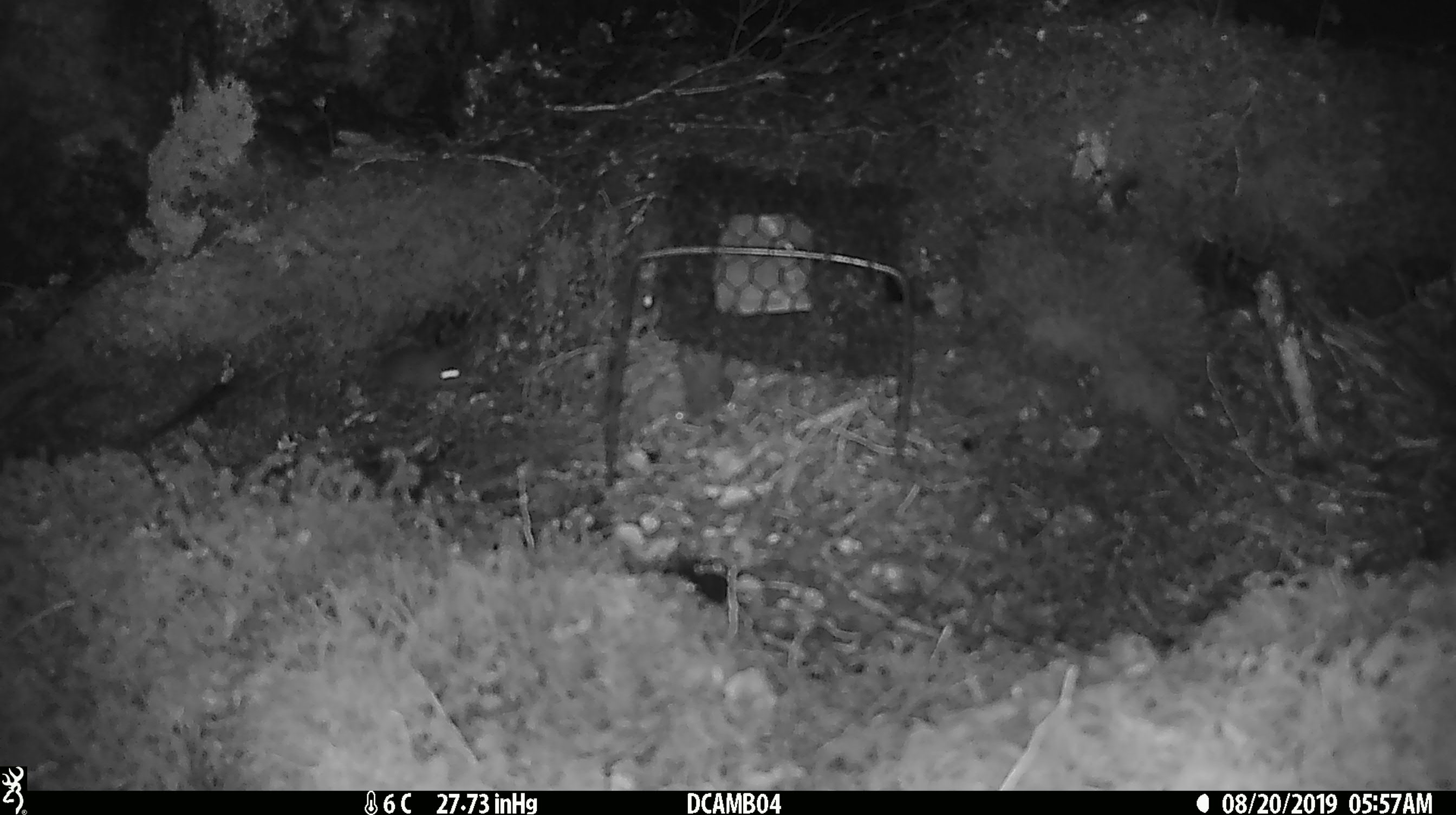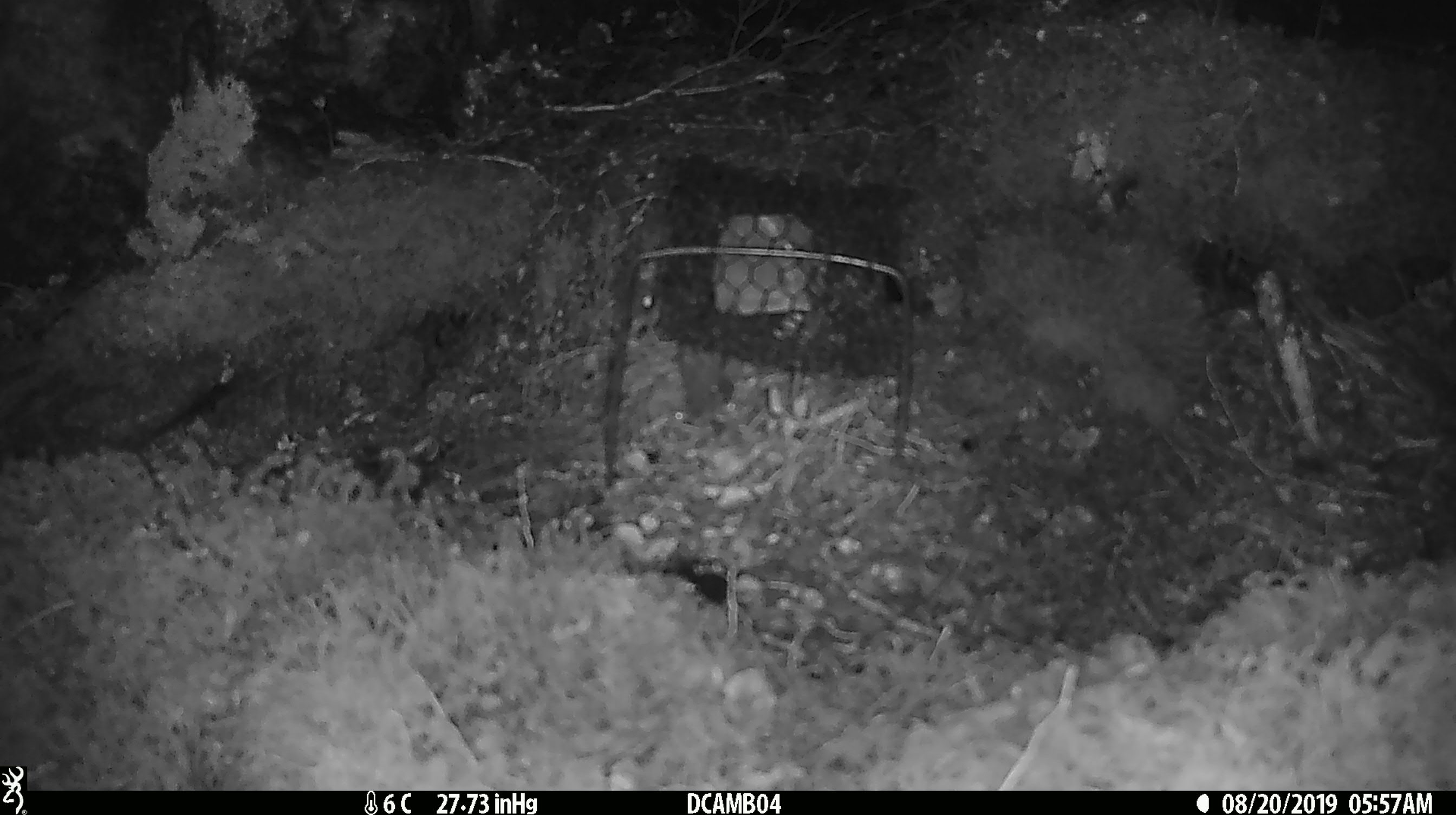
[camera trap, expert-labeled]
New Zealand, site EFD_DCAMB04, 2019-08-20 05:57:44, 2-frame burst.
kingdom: Animalia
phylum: Chordata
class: Mammalia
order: Rodentia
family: Muridae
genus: Mus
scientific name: Mus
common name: mouse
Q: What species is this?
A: Mouse (Mus).